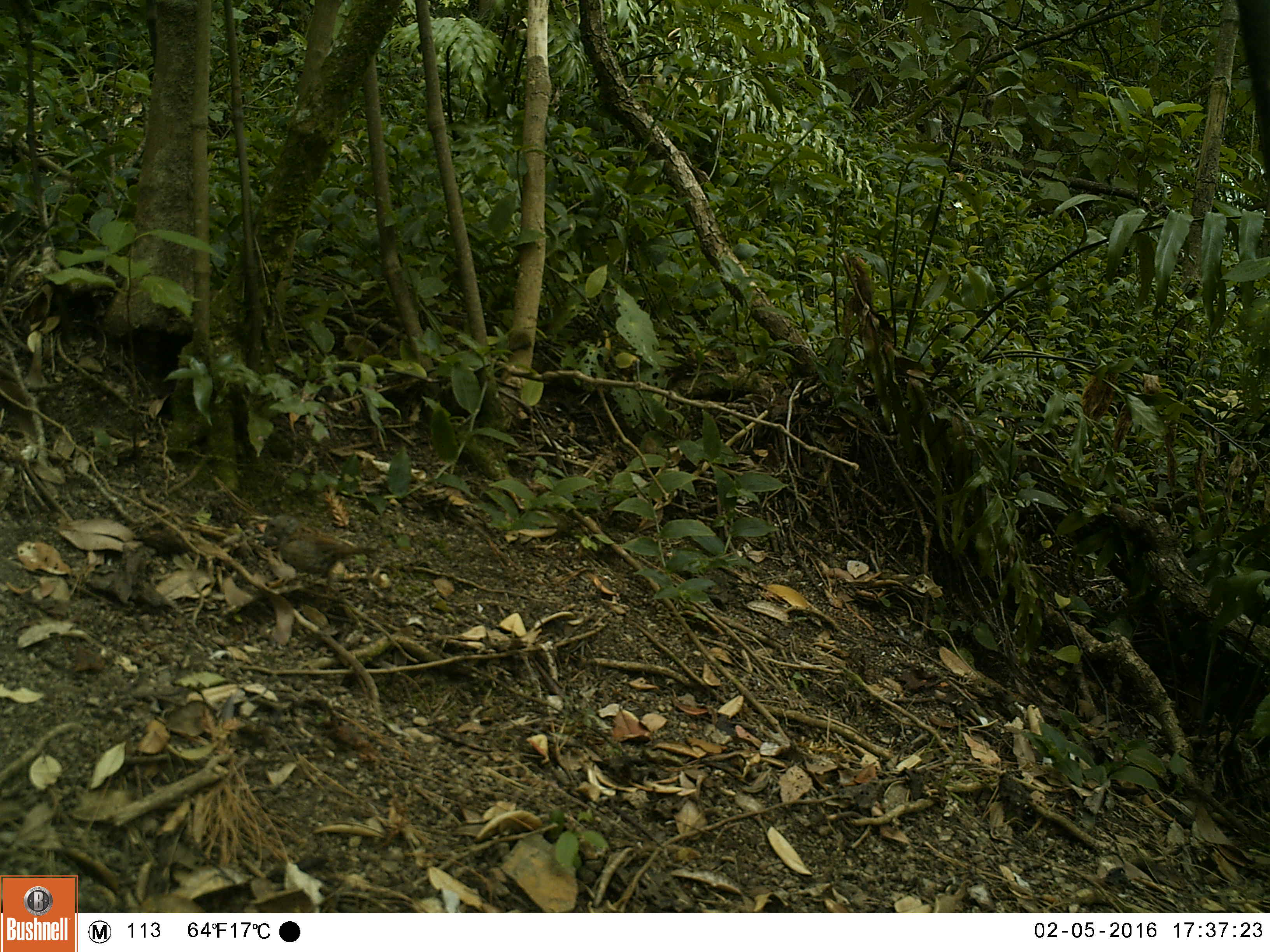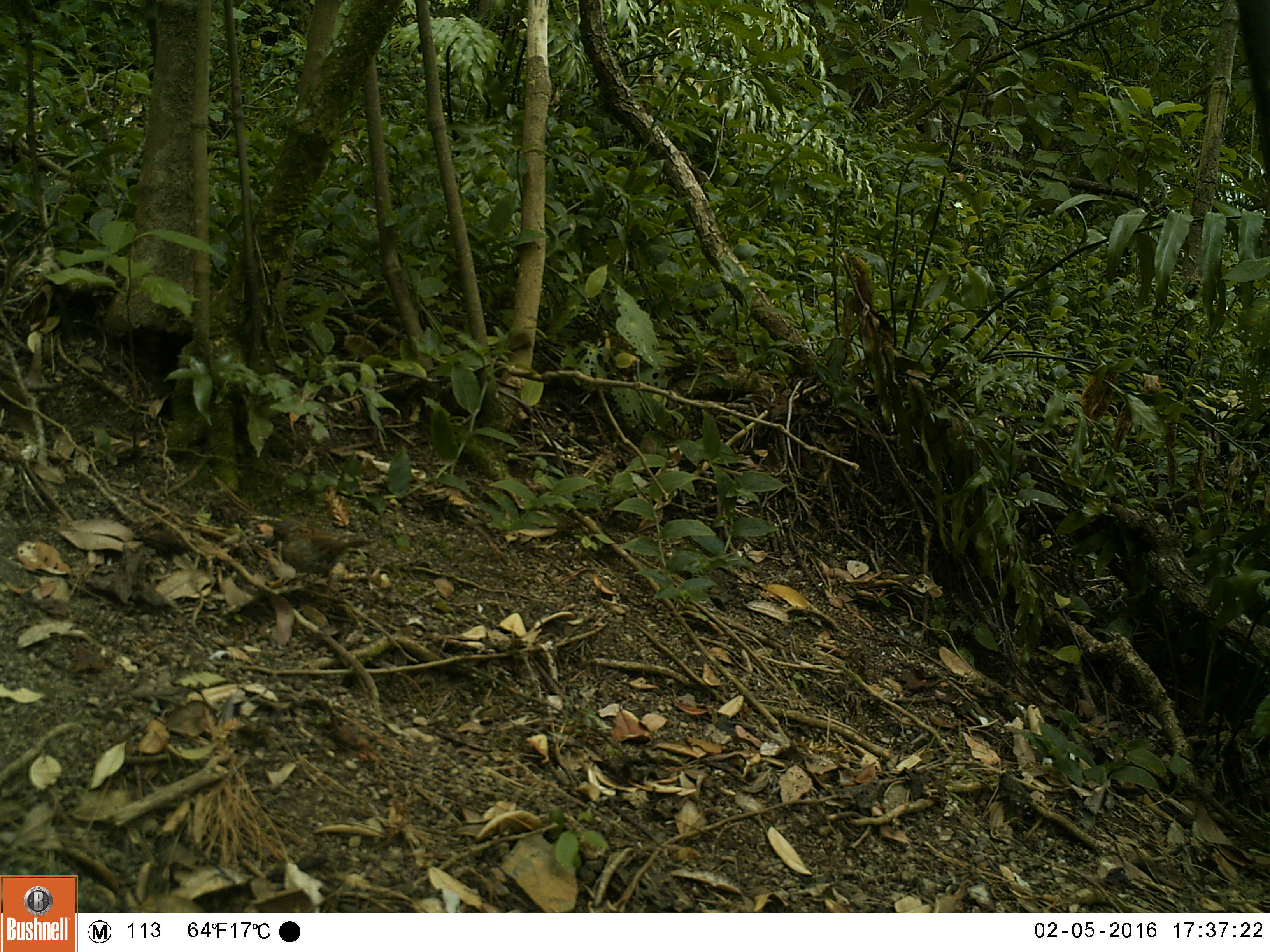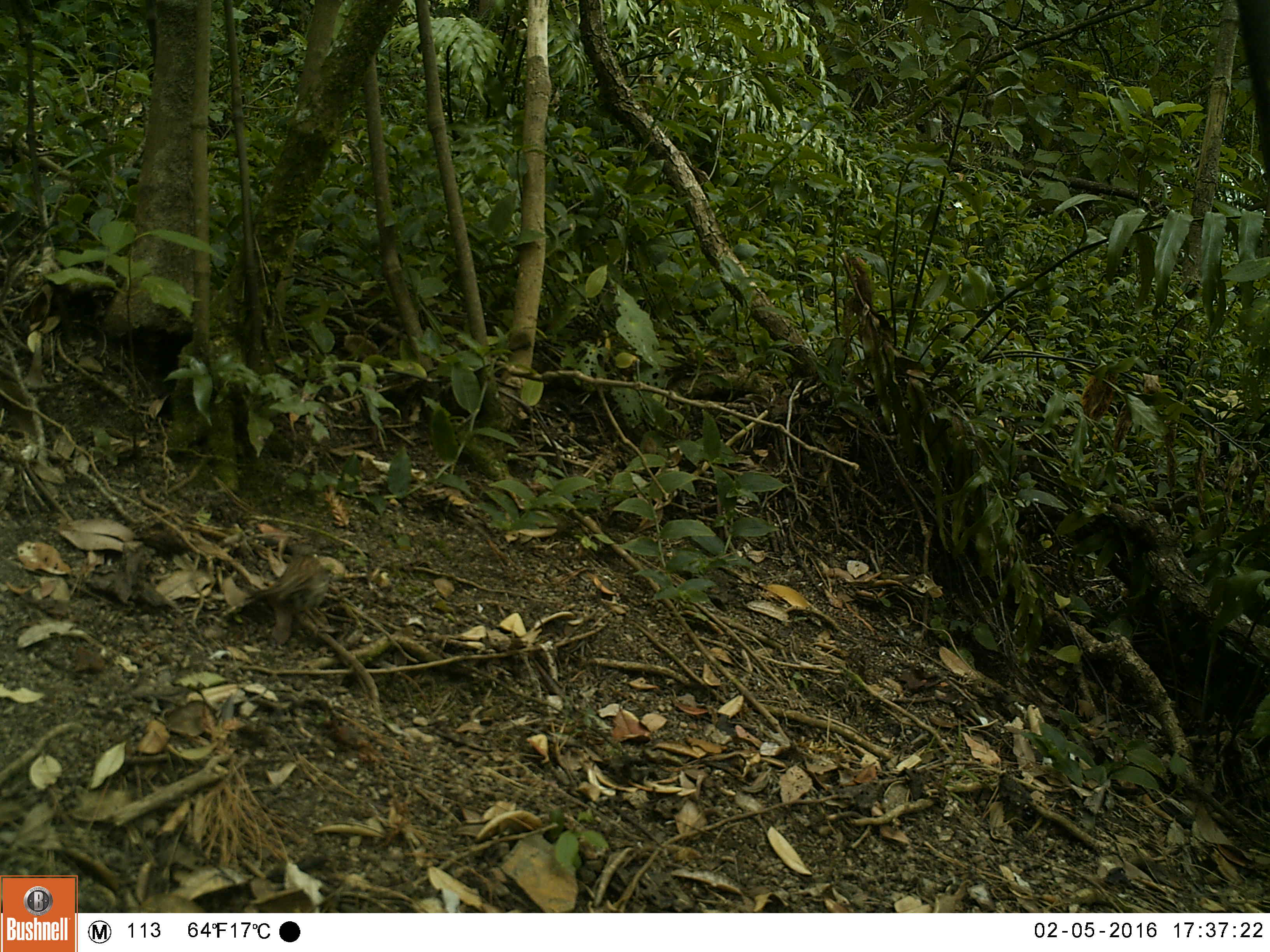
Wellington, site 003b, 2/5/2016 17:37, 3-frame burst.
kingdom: Animalia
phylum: Chordata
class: Aves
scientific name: Aves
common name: bird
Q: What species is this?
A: Bird (Aves).